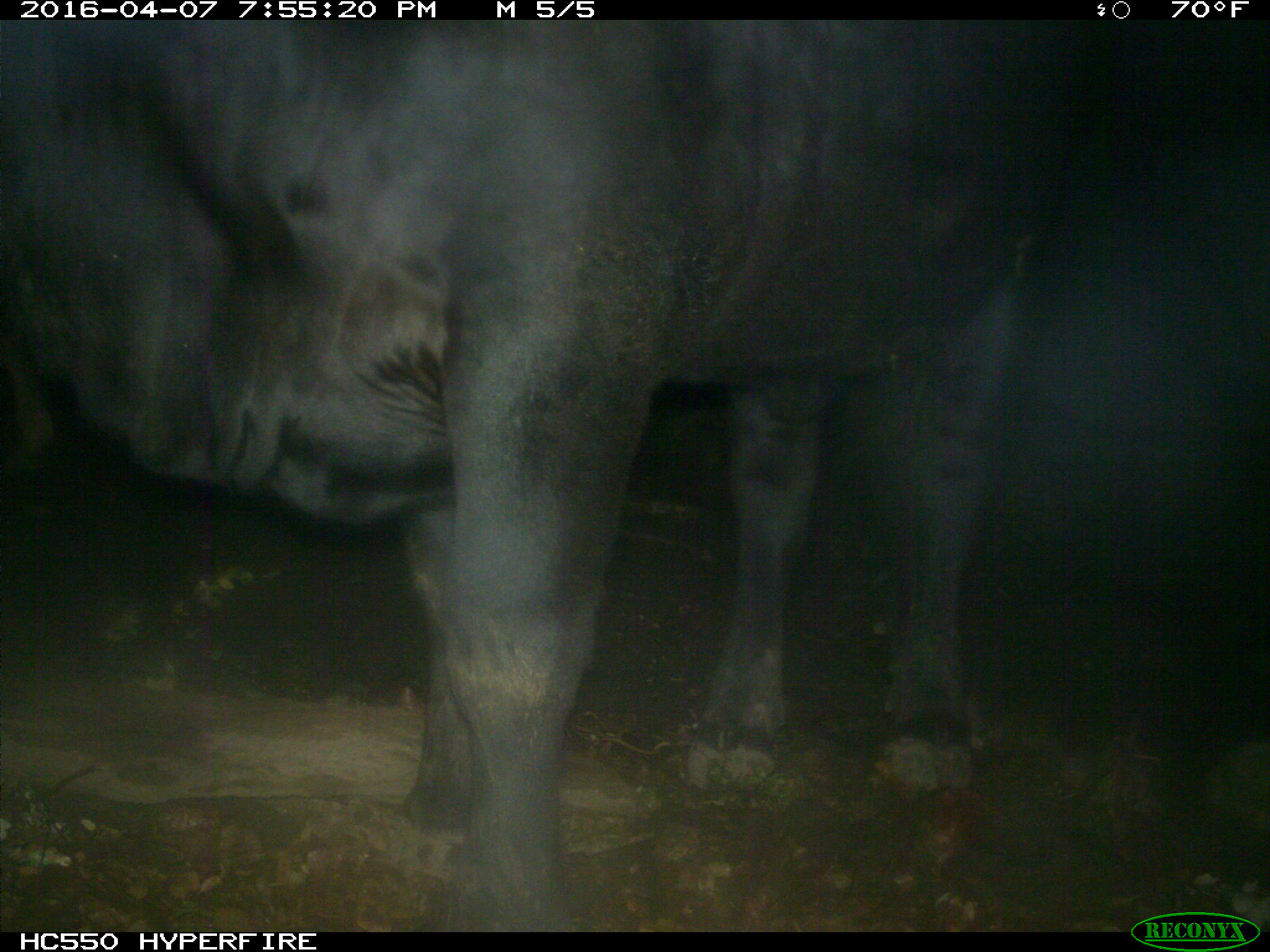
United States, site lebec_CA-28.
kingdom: Animalia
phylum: Chordata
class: Mammalia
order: Artiodactyla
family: Bovidae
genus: Bos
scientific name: Bos taurus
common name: domestic cow